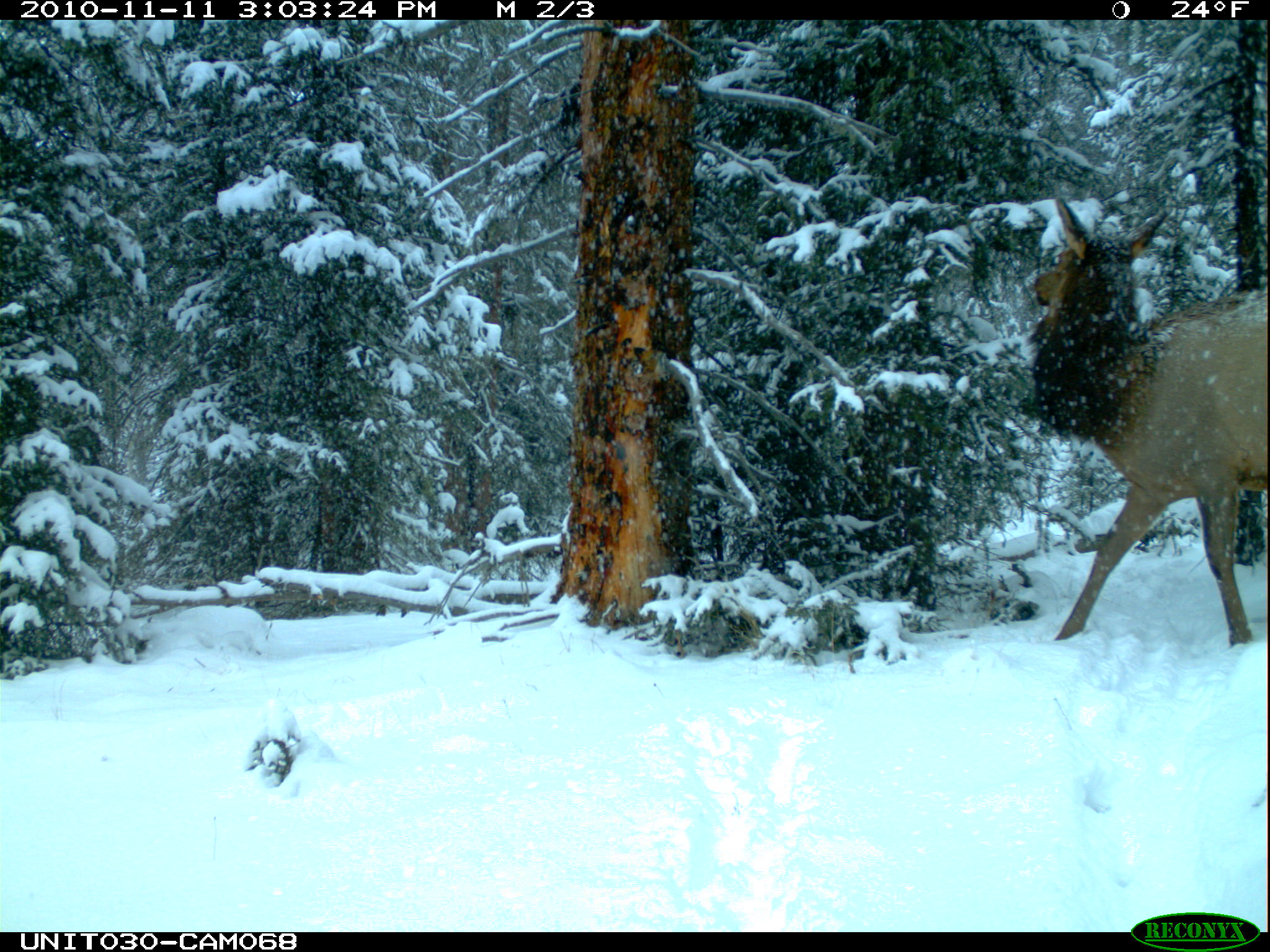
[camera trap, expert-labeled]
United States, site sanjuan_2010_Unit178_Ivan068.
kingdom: Animalia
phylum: Chordata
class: Mammalia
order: Artiodactyla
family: Cervidae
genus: Cervus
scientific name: Cervus elaphus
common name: red deer